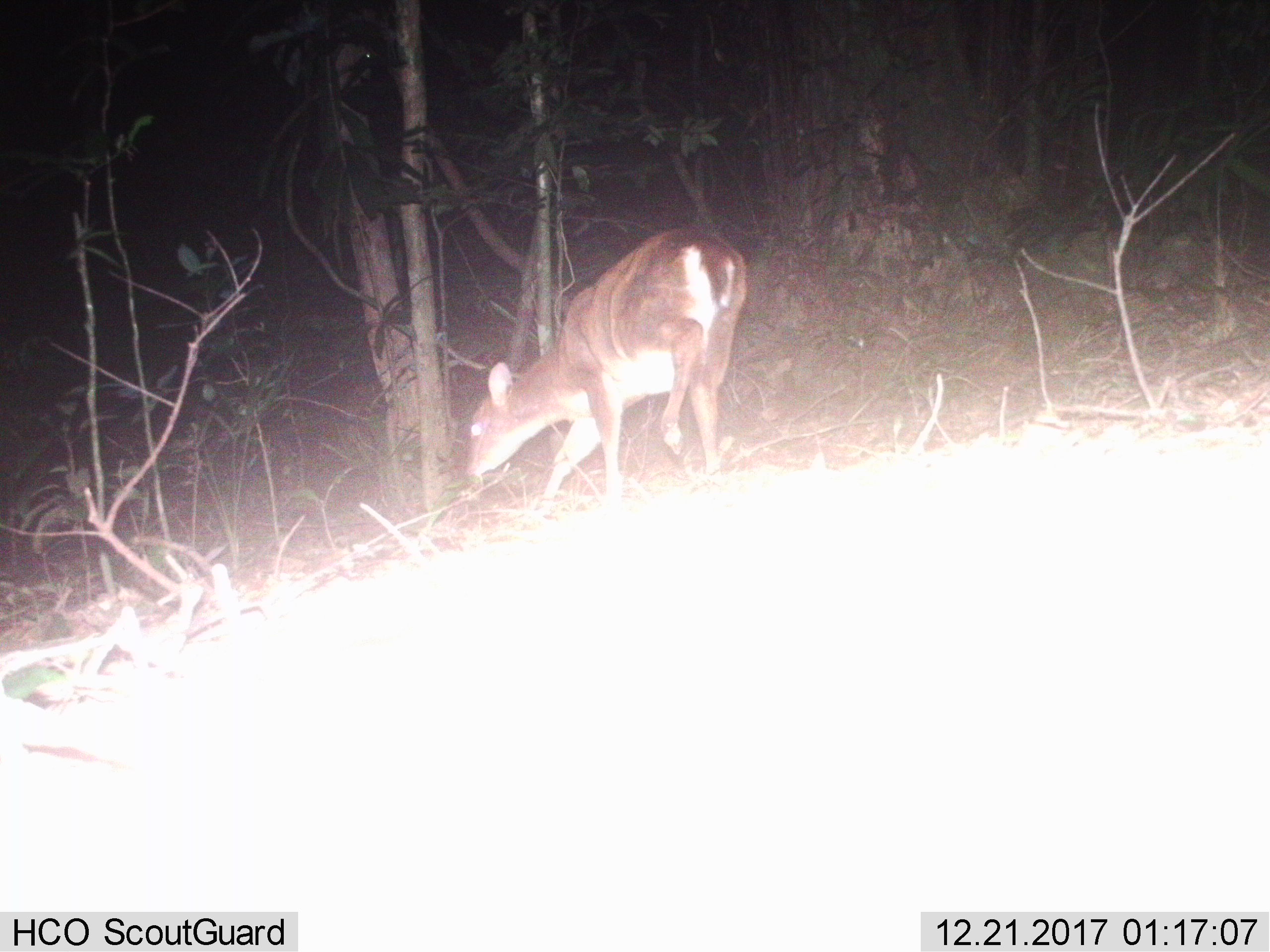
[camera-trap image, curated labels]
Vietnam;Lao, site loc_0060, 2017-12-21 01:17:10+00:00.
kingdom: Animalia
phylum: Chordata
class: Mammalia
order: Artiodactyla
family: Cervidae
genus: Muntiacus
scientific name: Muntiacus vuquangensis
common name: large-antlered muntjac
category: large antlered muntjac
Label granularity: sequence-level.